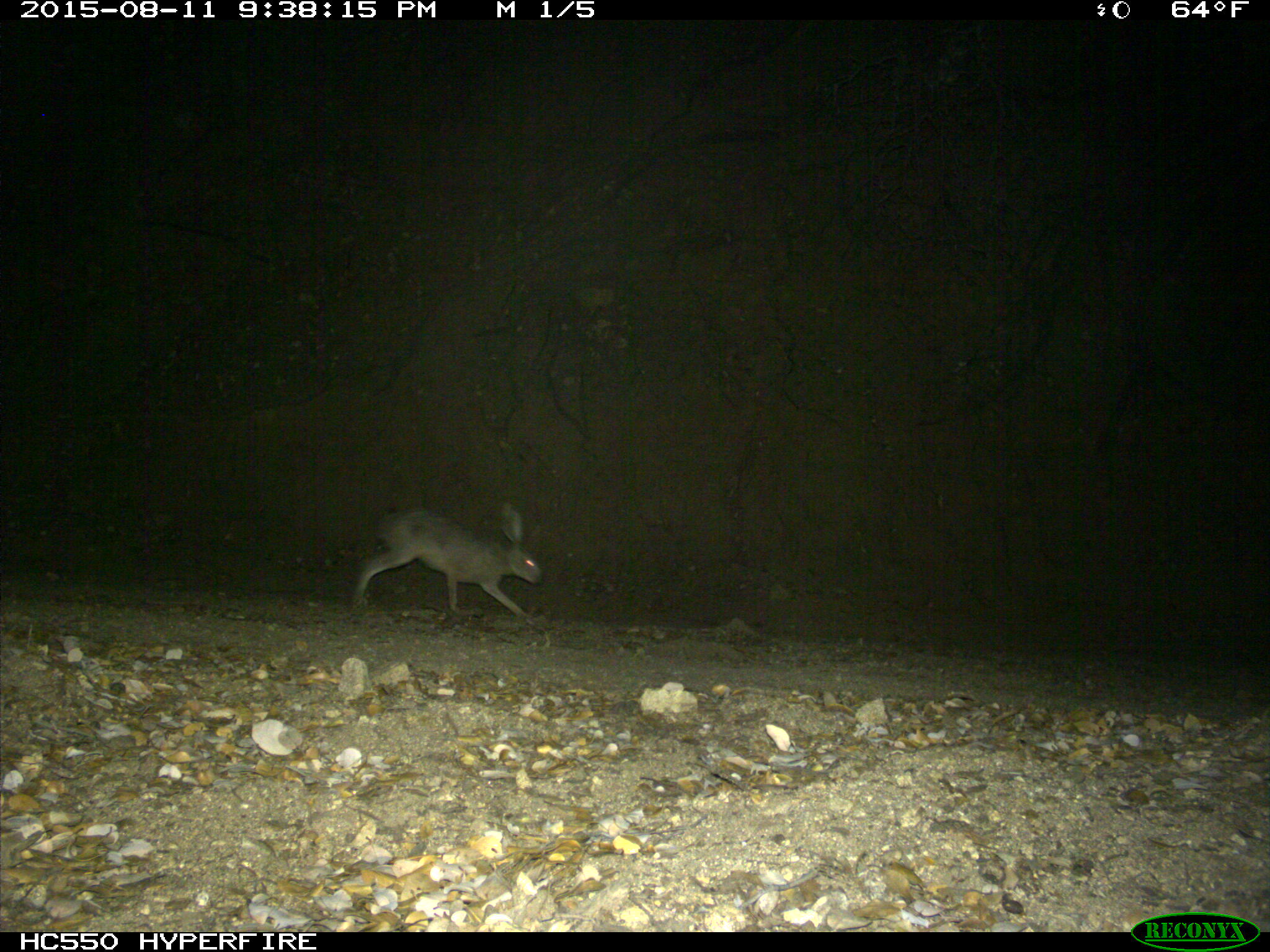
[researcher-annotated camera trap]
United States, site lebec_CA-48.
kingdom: Animalia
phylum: Chordata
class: Mammalia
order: Lagomorpha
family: Leporidae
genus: Lepus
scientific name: Lepus californicus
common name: black-tailed jackrabbit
Lepus californicus (black-tailed jackrabbit).